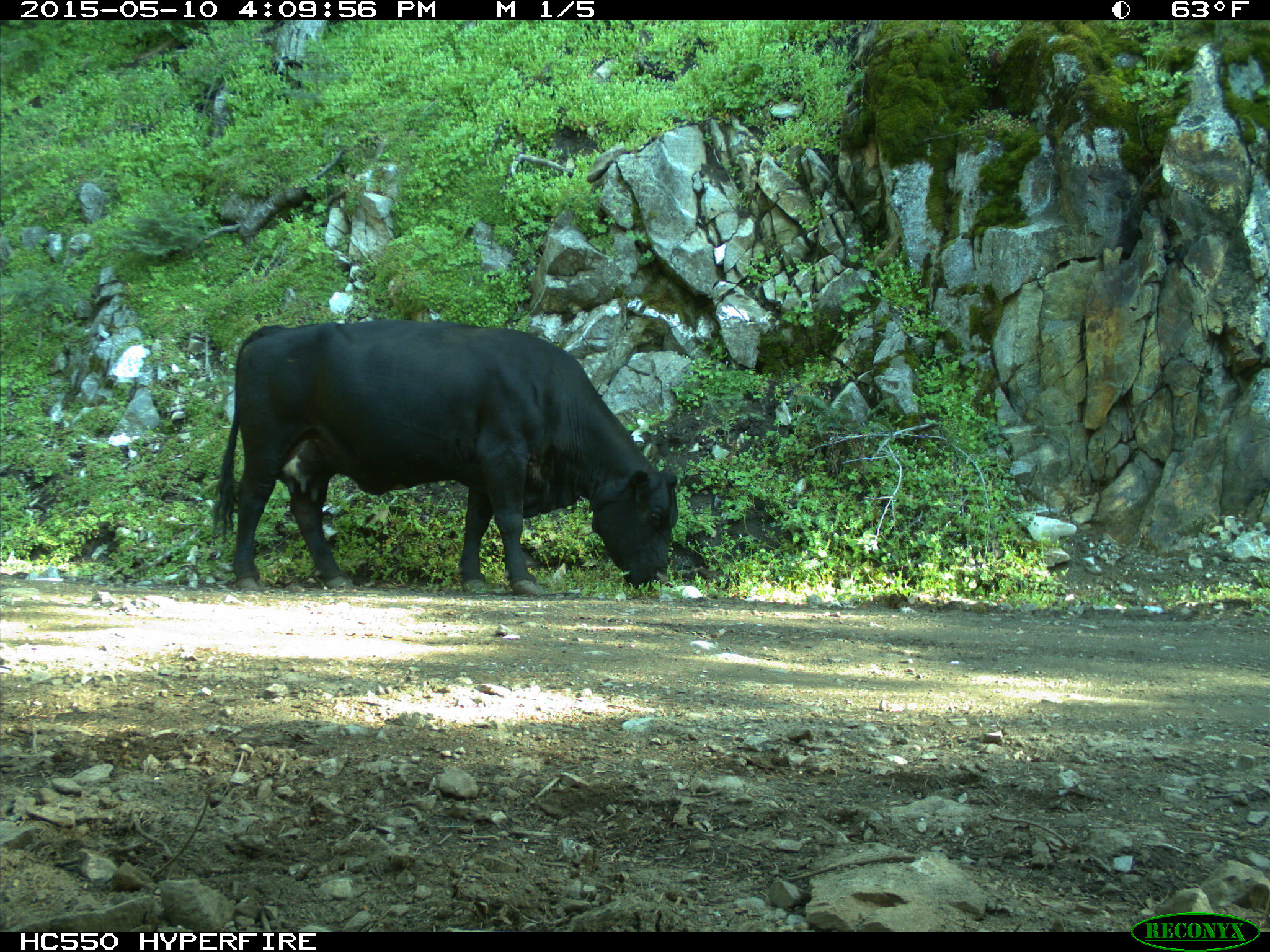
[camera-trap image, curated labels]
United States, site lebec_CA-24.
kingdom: Animalia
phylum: Chordata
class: Mammalia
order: Artiodactyla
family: Bovidae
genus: Bos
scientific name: Bos taurus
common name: domestic cow